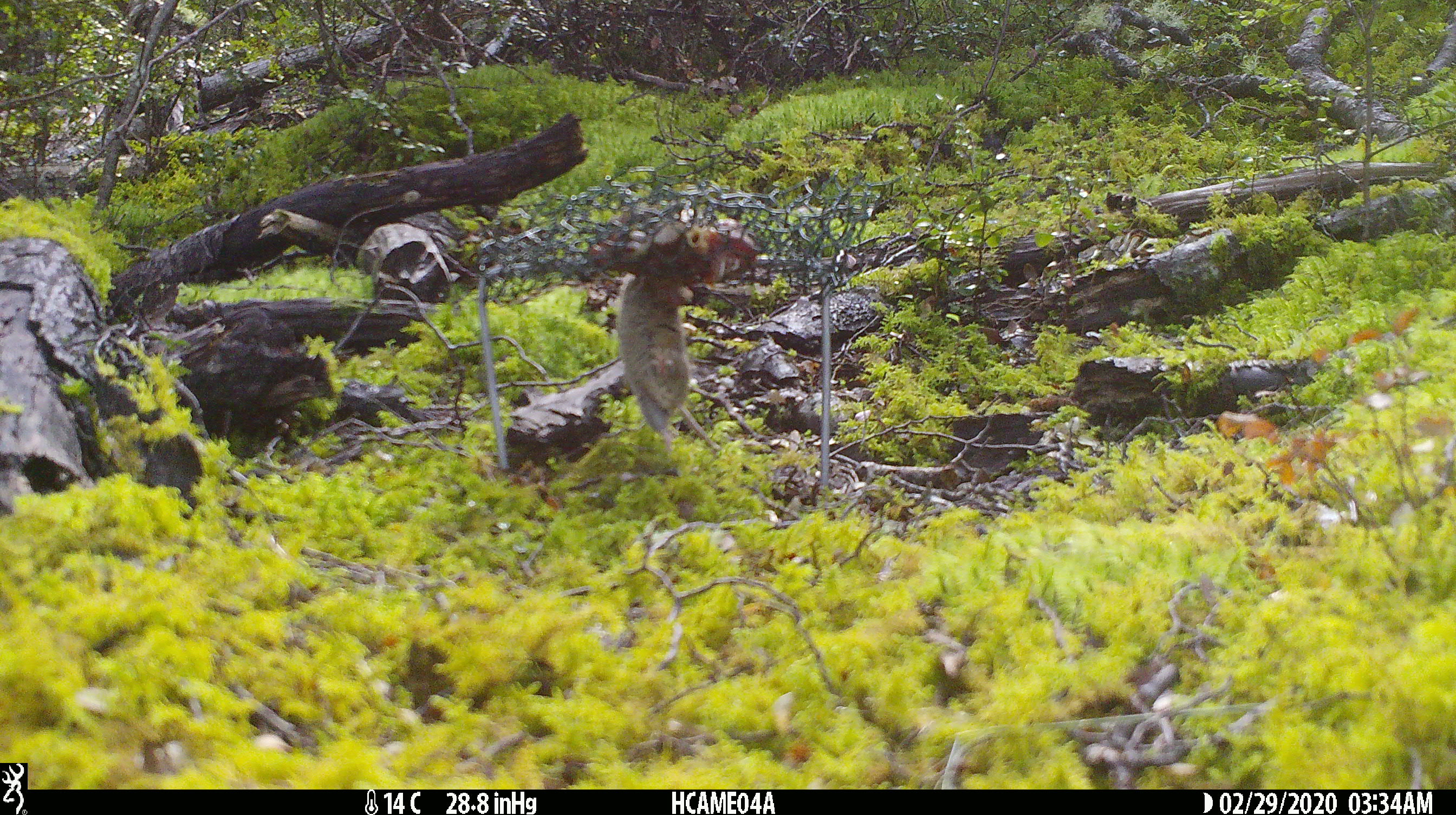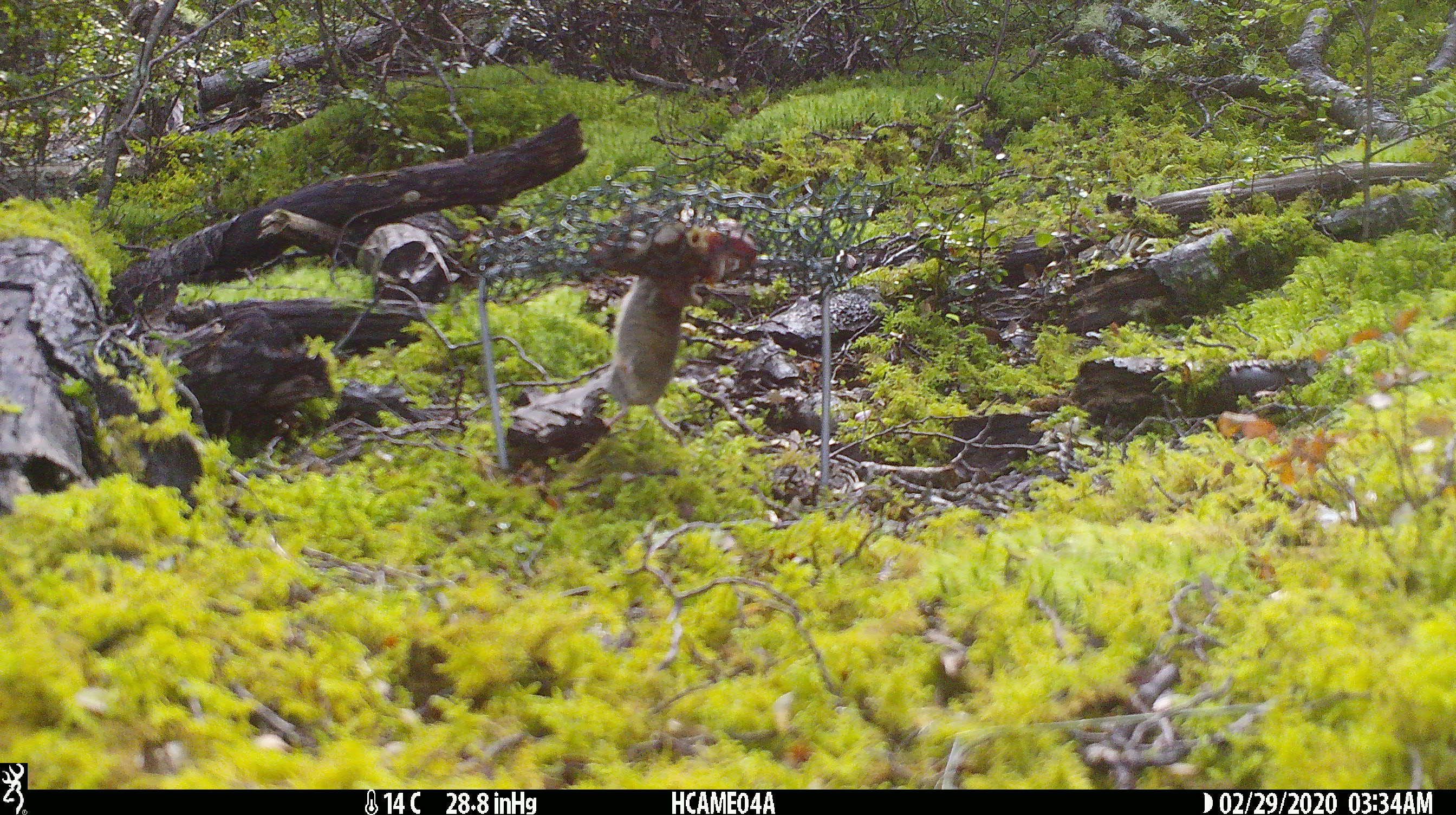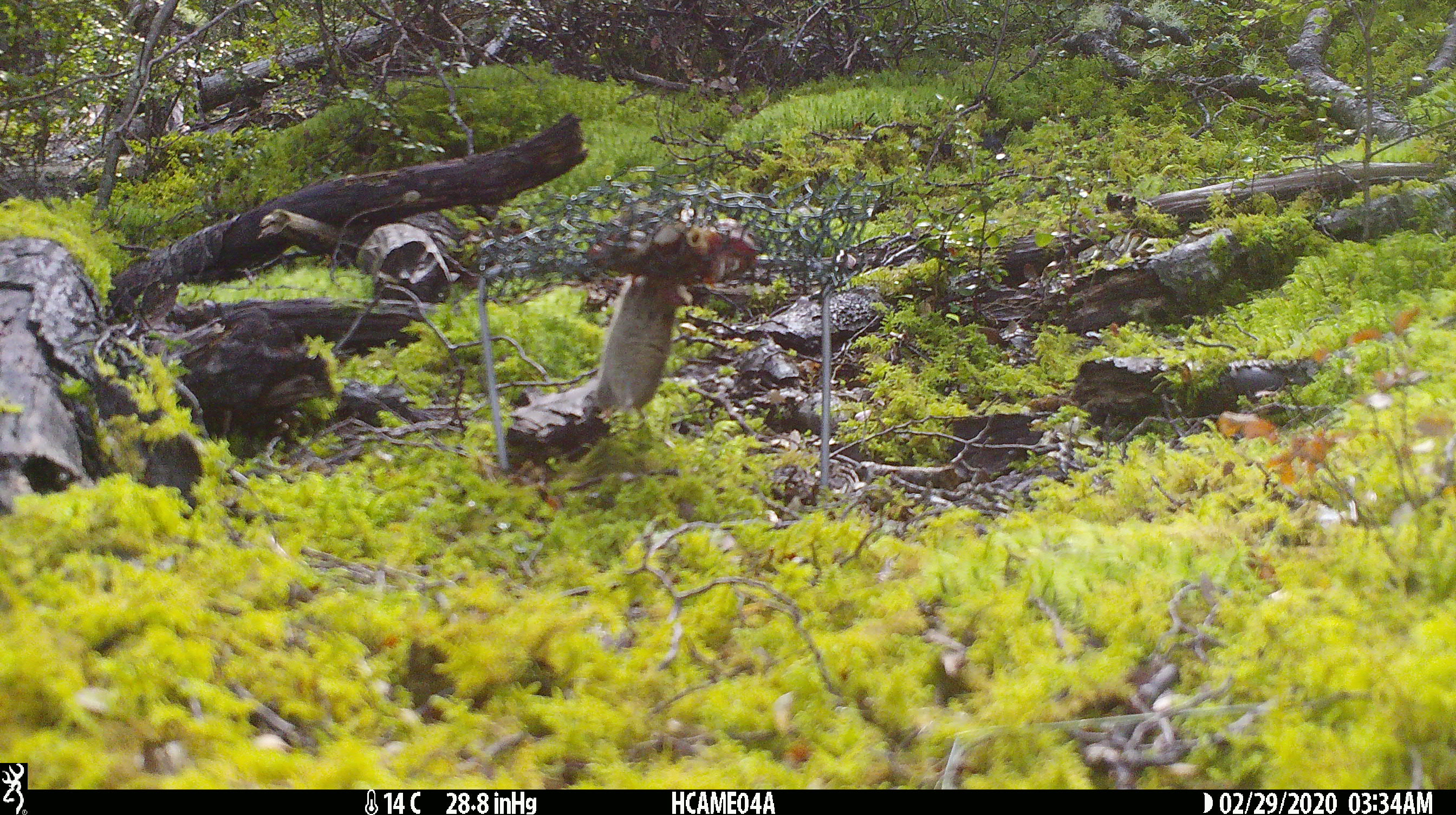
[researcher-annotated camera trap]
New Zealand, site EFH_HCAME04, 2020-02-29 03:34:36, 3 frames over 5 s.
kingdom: Animalia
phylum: Chordata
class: Mammalia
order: Rodentia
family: Muridae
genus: Mus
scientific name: Mus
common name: mouse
Mouse (Mus).